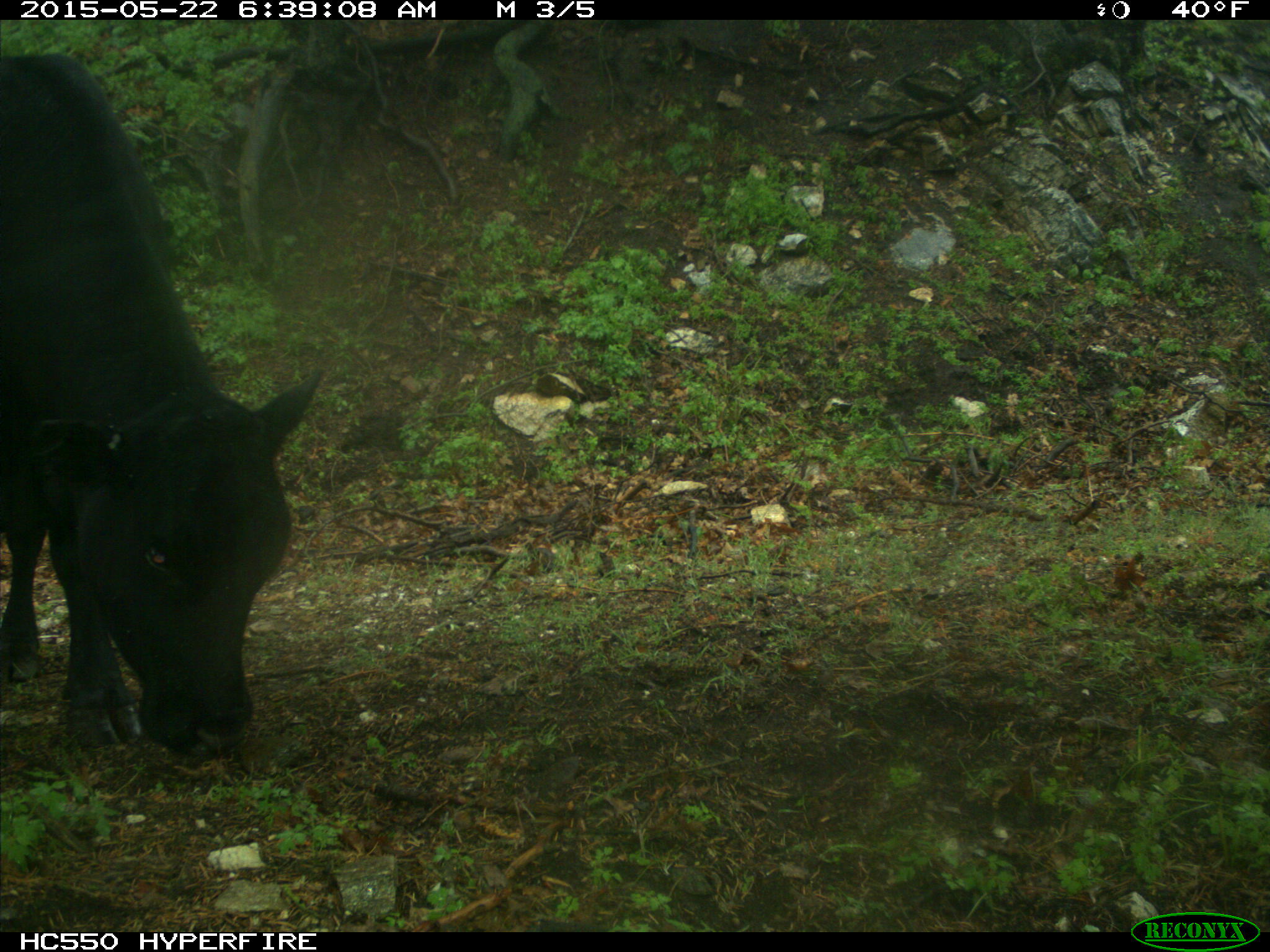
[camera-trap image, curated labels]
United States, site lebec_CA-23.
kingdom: Animalia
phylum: Chordata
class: Mammalia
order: Artiodactyla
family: Bovidae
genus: Bos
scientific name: Bos taurus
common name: domestic cow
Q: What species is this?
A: Bos taurus (domestic cow).